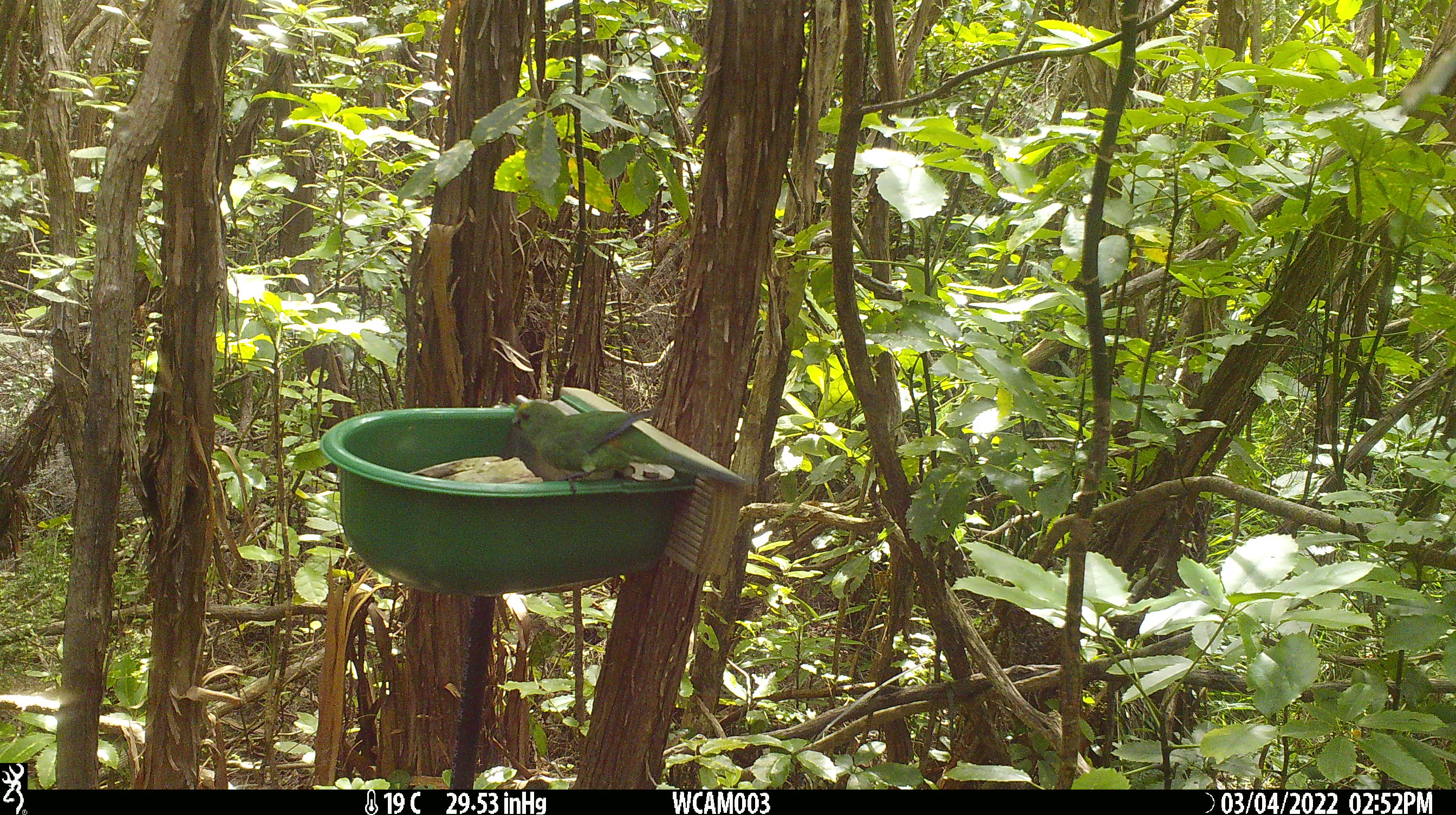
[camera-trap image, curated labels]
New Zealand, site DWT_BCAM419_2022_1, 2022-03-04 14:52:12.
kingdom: Animalia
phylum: Chordata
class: Aves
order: Psittaciformes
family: Psittaculidae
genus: Cyanoramphus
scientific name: Cyanoramphus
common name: parakeet